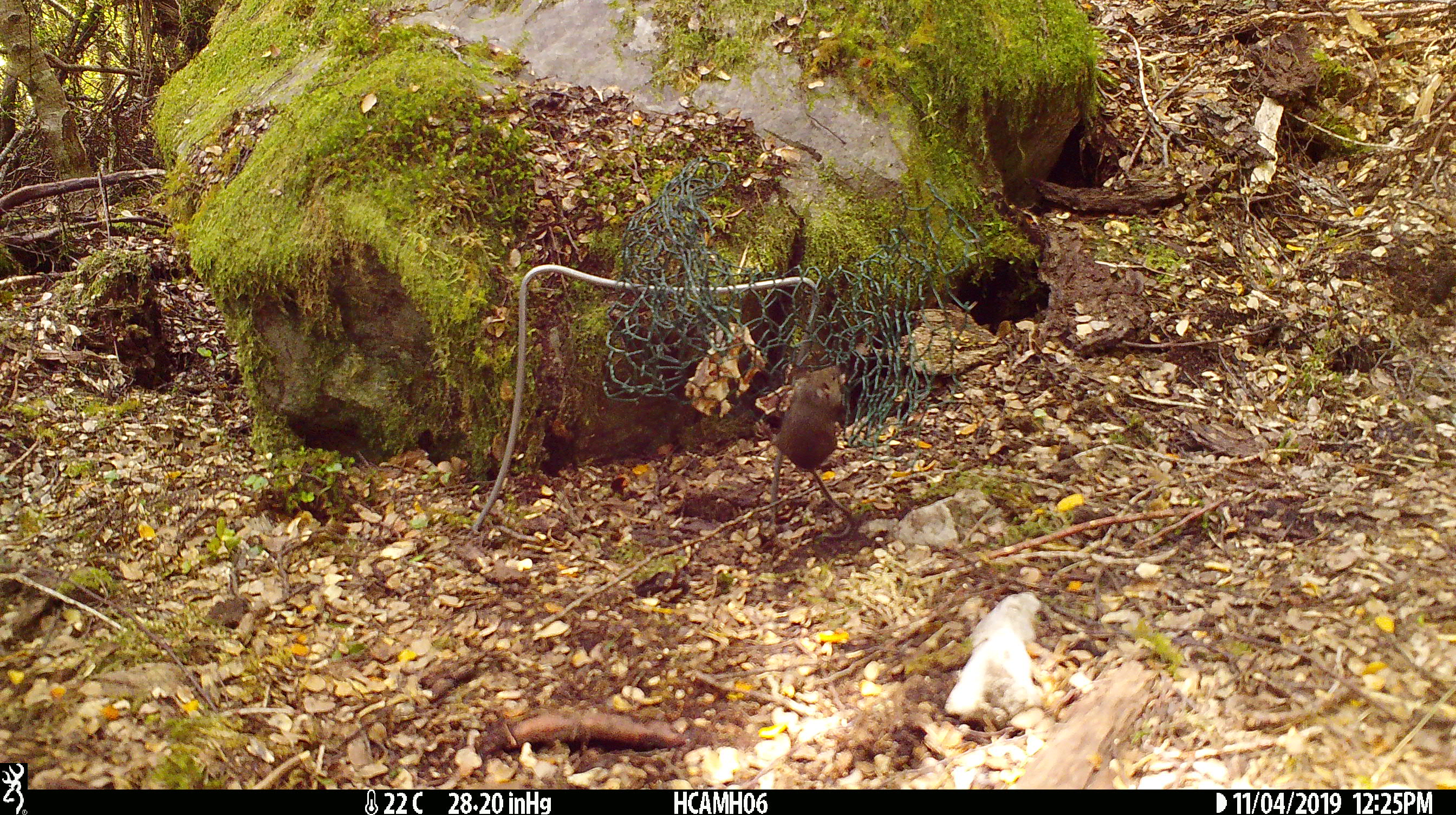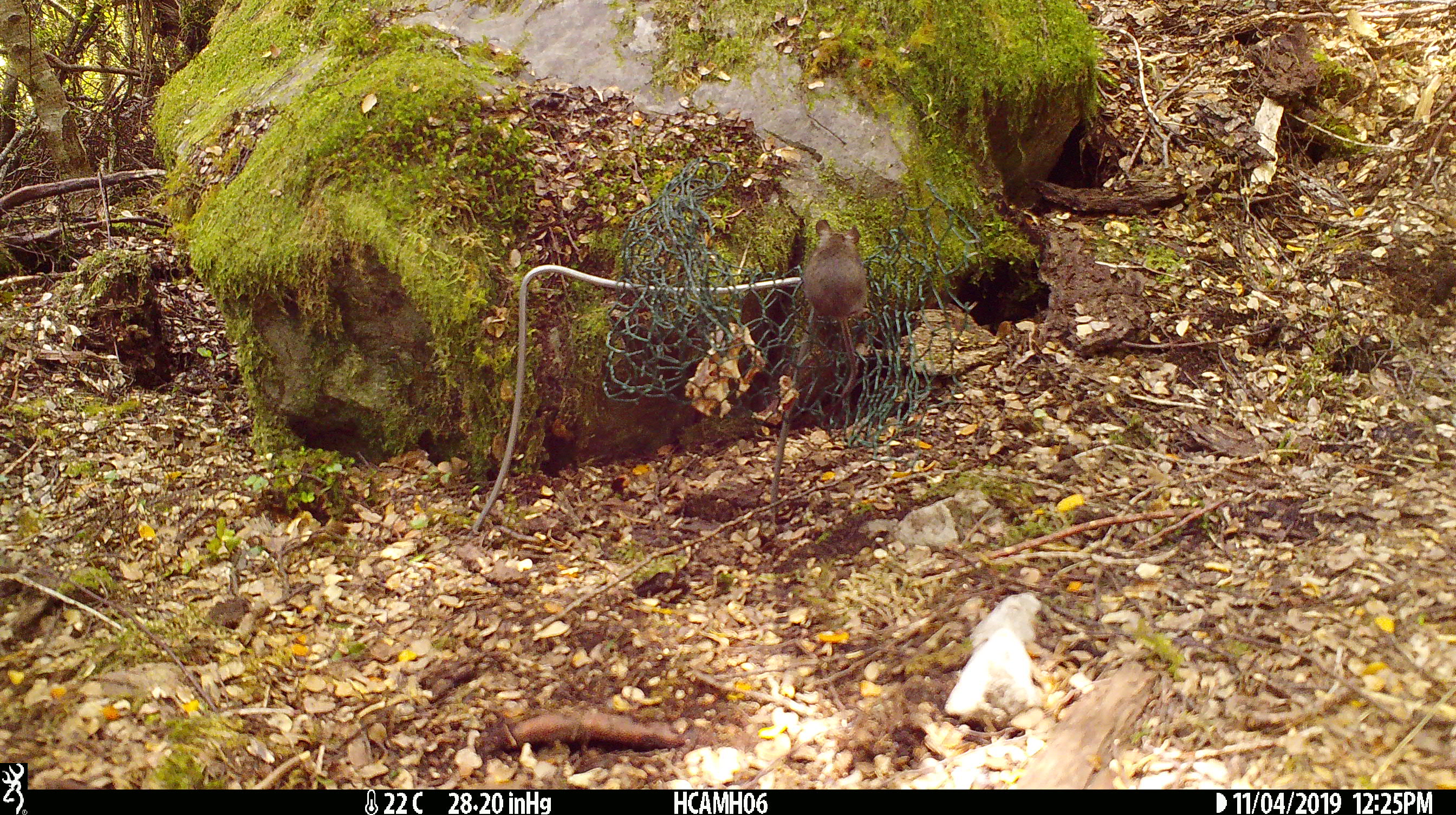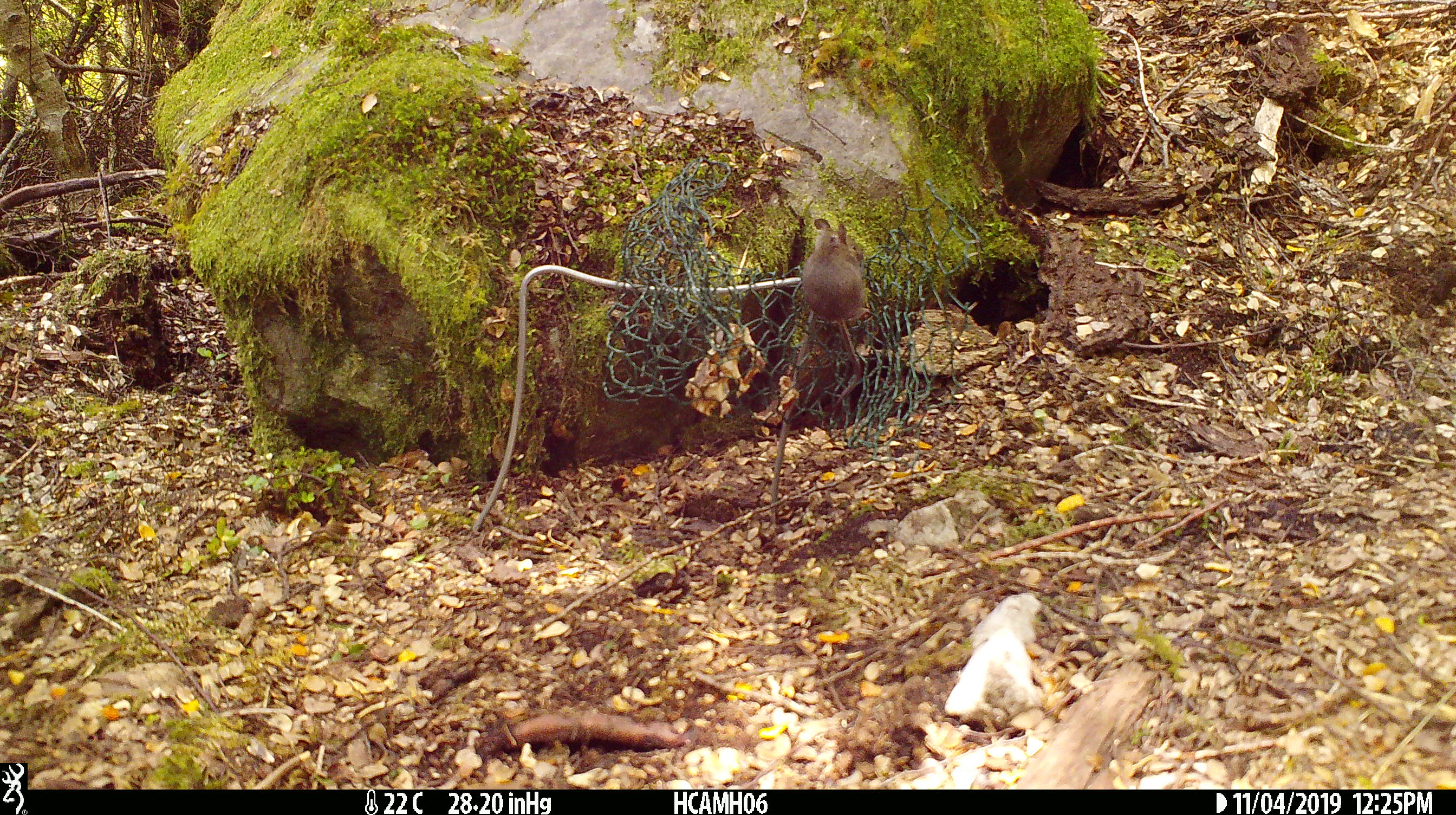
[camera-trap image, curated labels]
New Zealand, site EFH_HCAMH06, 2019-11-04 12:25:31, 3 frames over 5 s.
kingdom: Animalia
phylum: Chordata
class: Mammalia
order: Rodentia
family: Muridae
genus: Mus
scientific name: Mus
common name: mouse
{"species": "mouse (Mus)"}